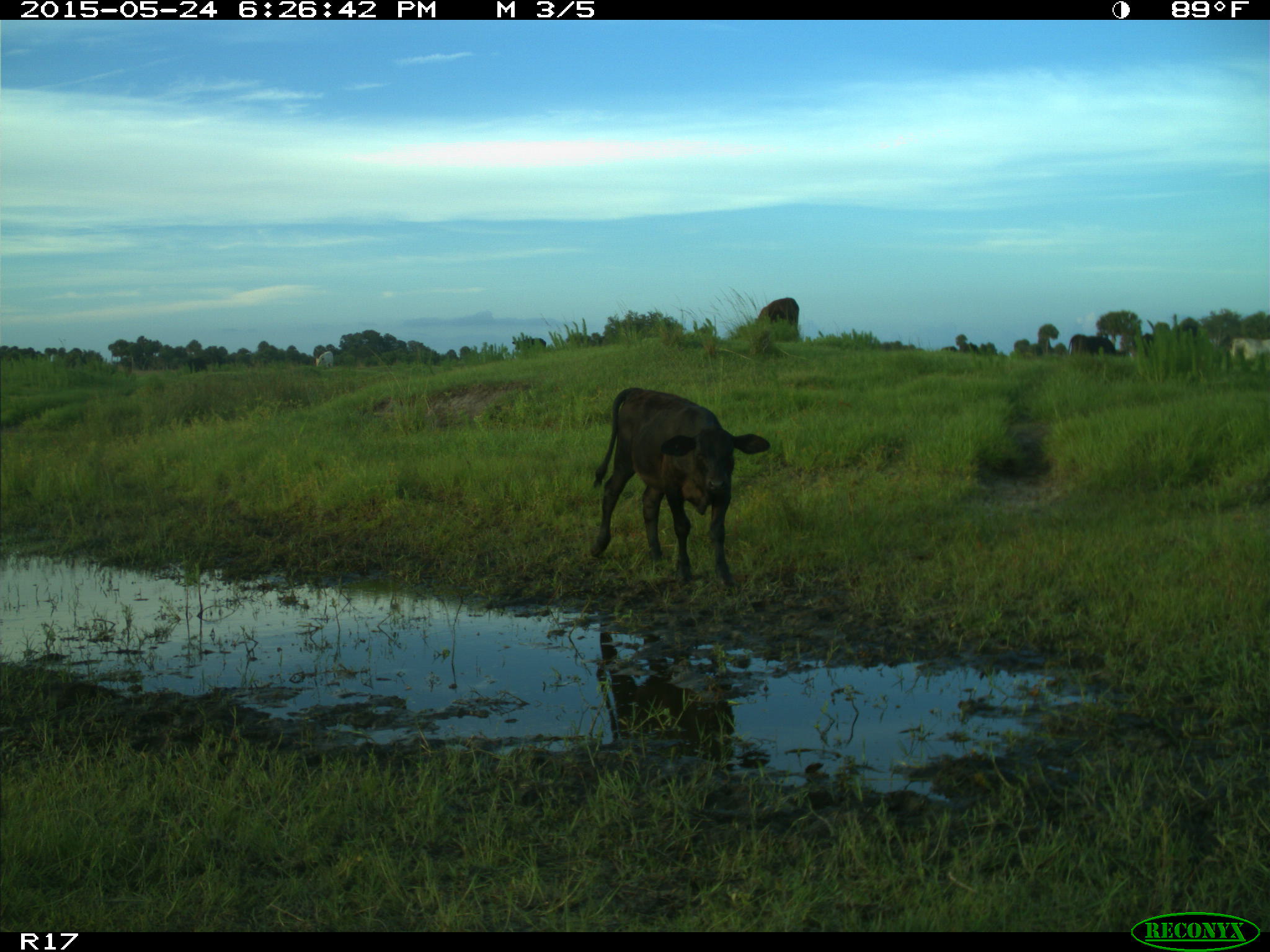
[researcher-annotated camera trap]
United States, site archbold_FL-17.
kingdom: Animalia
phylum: Chordata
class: Mammalia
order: Artiodactyla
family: Bovidae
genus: Bos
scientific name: Bos taurus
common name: domestic cow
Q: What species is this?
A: Bos taurus (domestic cow).